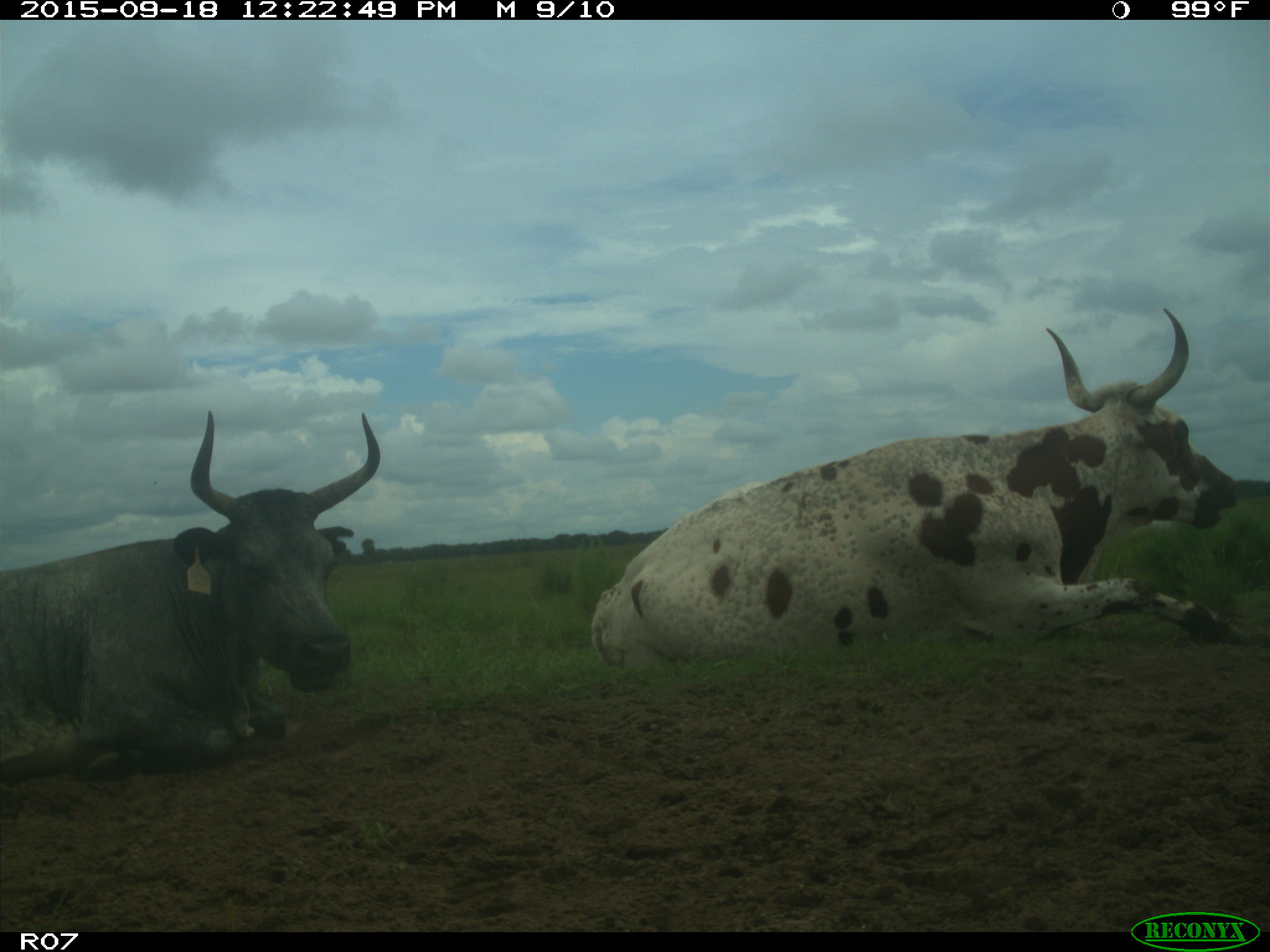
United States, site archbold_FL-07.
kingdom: Animalia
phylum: Chordata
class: Mammalia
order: Artiodactyla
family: Bovidae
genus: Bos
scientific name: Bos taurus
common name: domestic cow